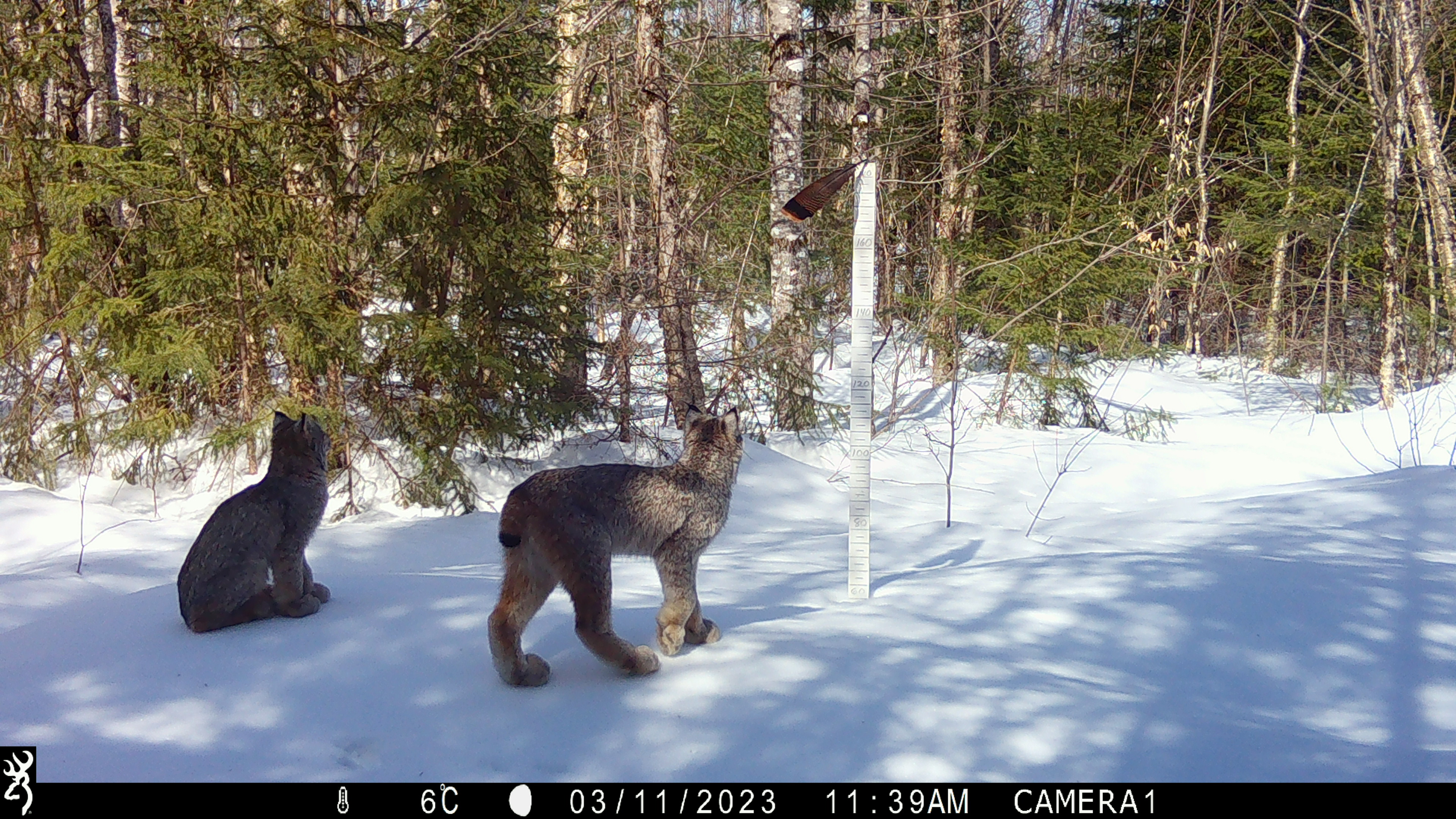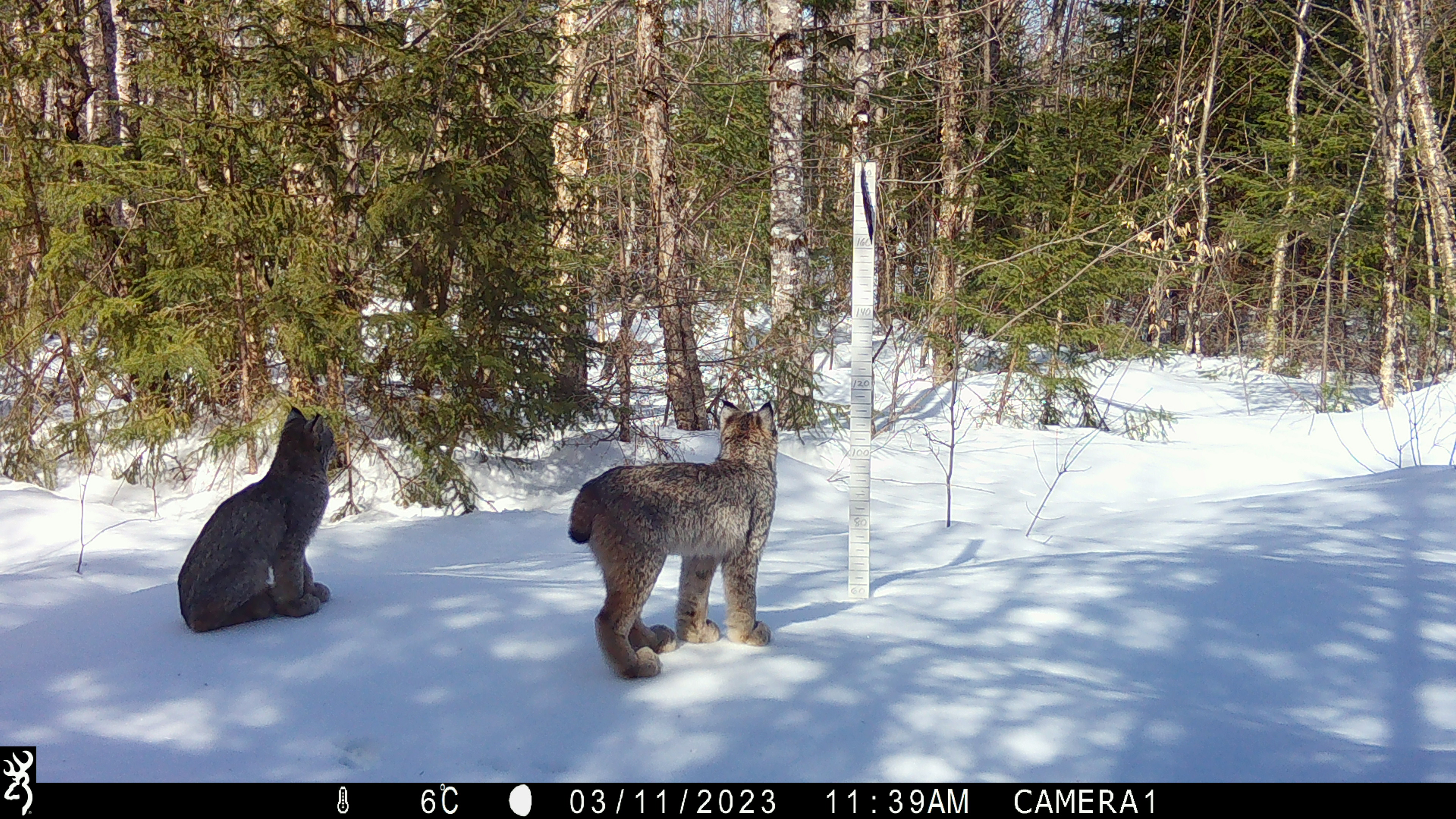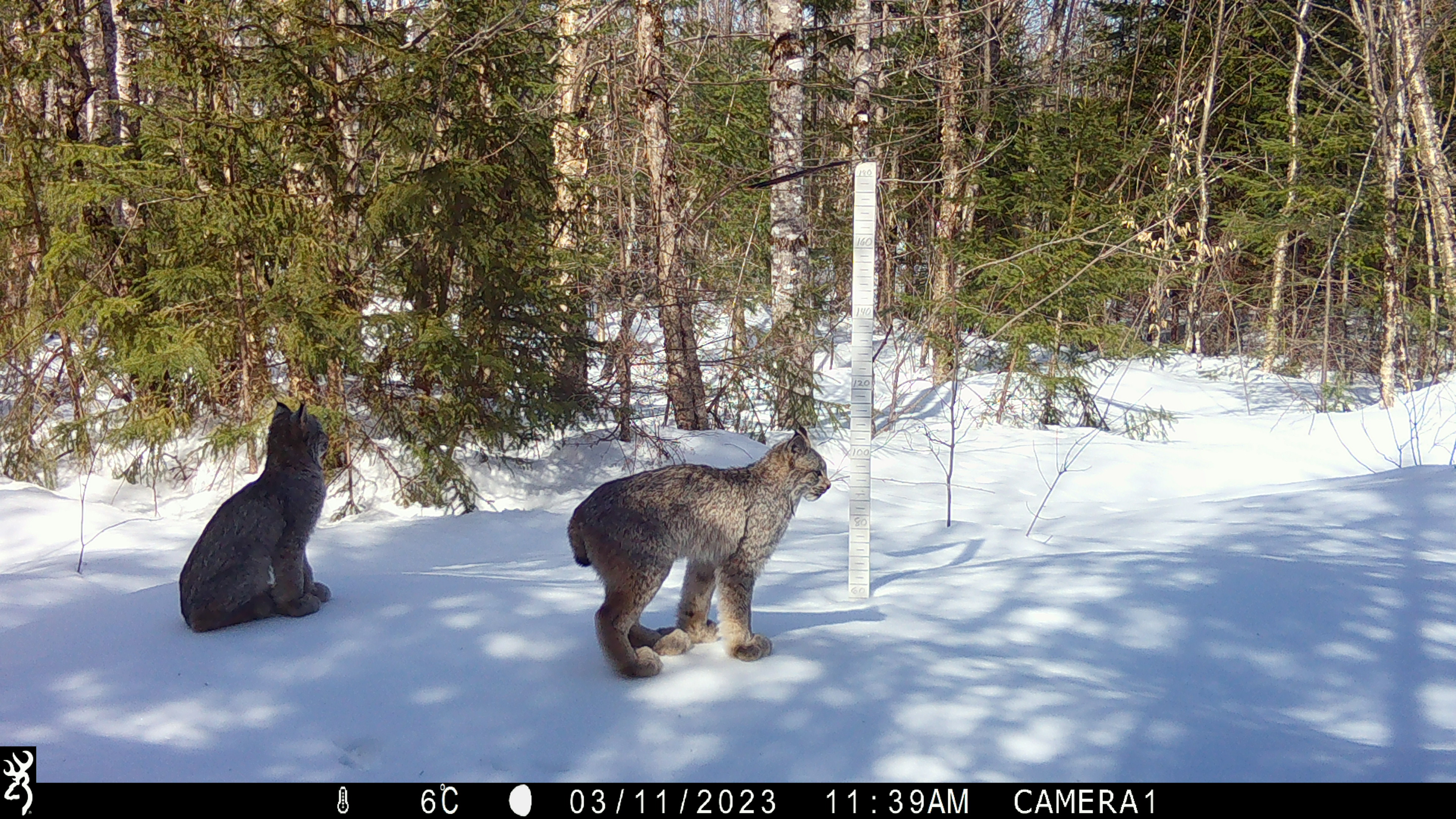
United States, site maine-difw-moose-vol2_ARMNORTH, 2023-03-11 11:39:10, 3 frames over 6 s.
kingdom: Animalia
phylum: Chordata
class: Mammalia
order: Carnivora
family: Felidae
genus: Lynx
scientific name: Lynx canadensis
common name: canada lynx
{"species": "canada lynx (Lynx canadensis)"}